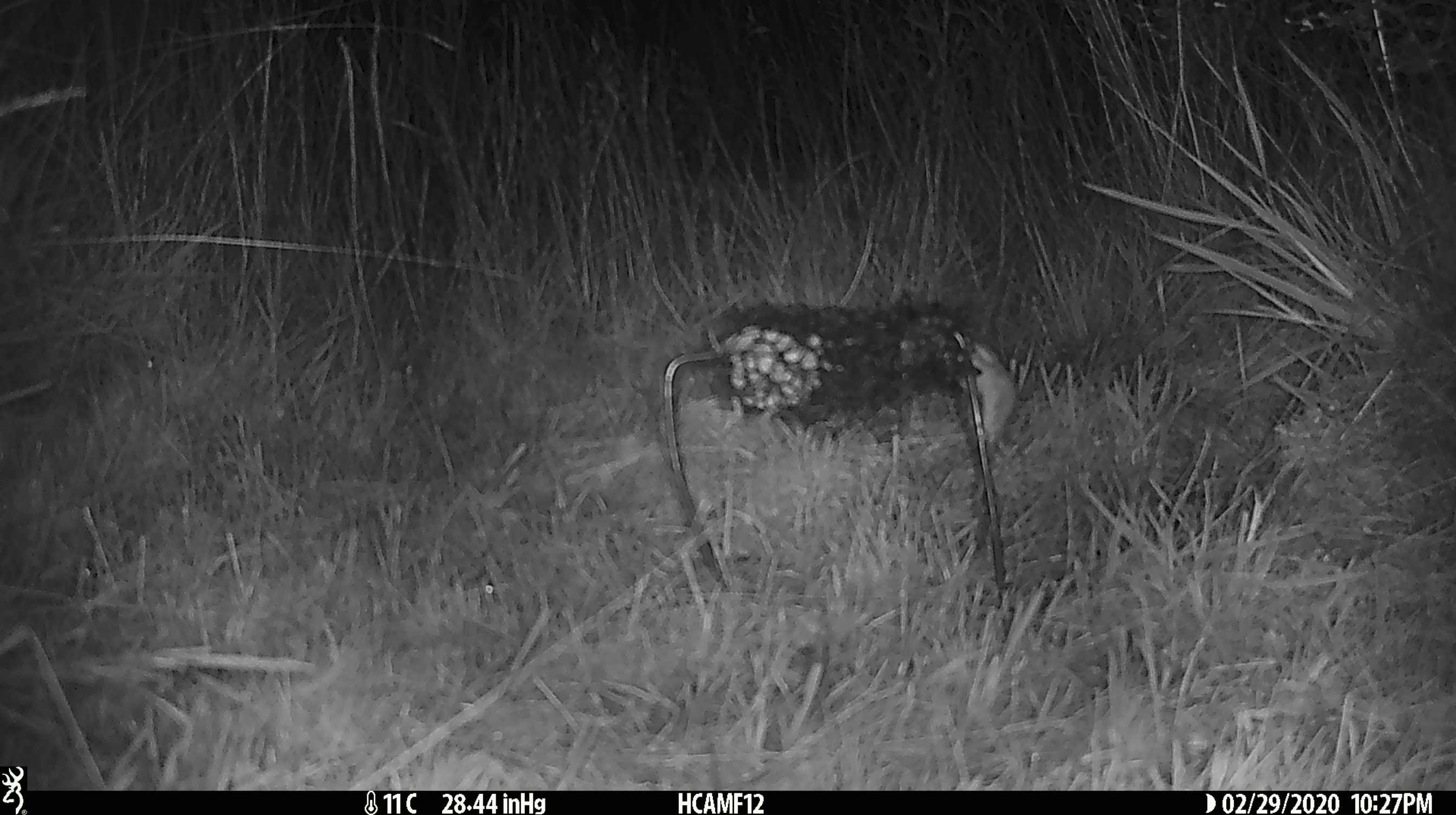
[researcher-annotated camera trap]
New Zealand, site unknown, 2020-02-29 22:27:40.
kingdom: Animalia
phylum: Chordata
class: Mammalia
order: Rodentia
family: Muridae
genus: Mus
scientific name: Mus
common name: mouse